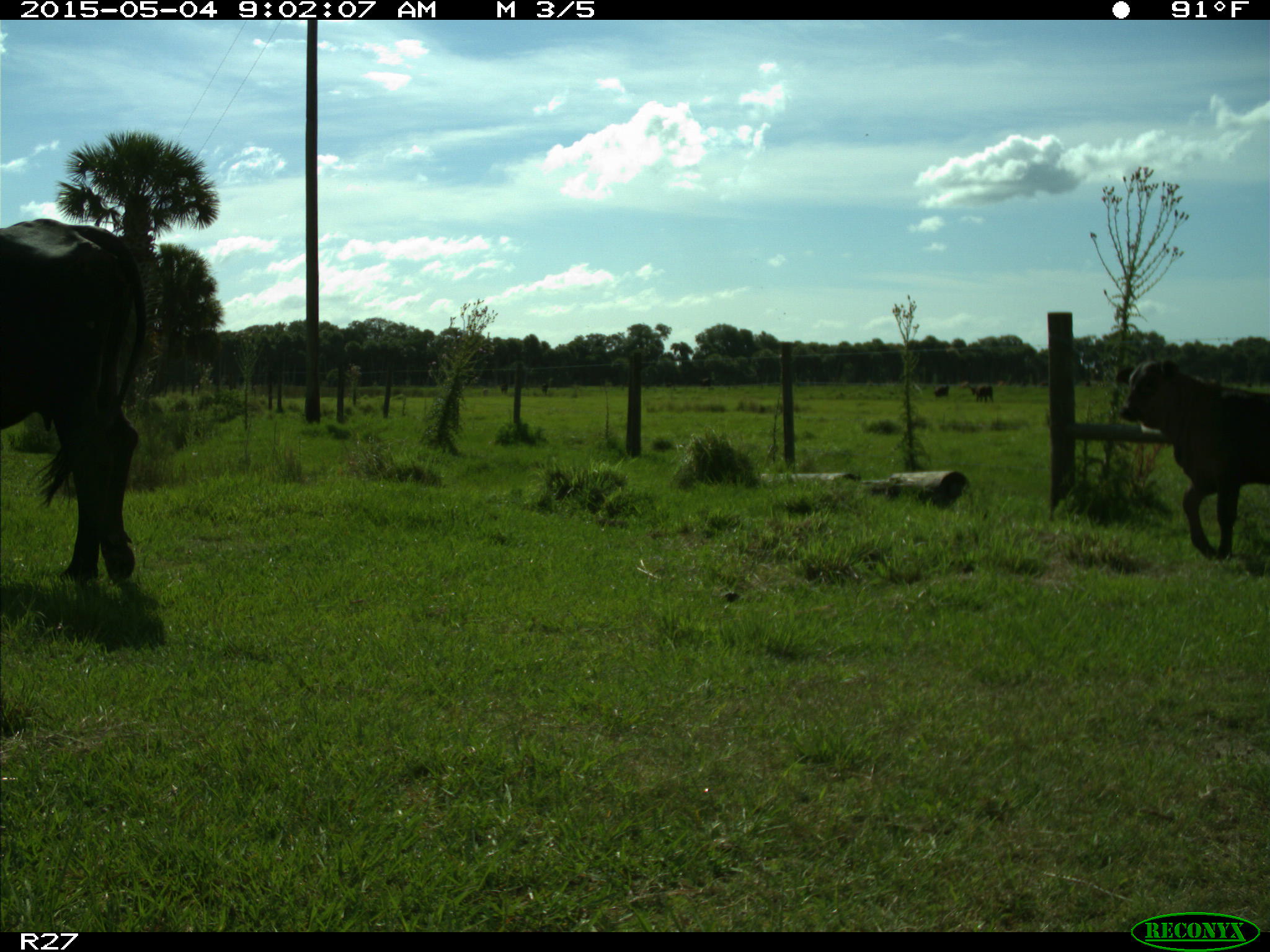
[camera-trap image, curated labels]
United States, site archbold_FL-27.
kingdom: Animalia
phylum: Chordata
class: Mammalia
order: Artiodactyla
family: Bovidae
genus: Bos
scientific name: Bos taurus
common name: domestic cow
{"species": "Bos taurus (domestic cow)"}